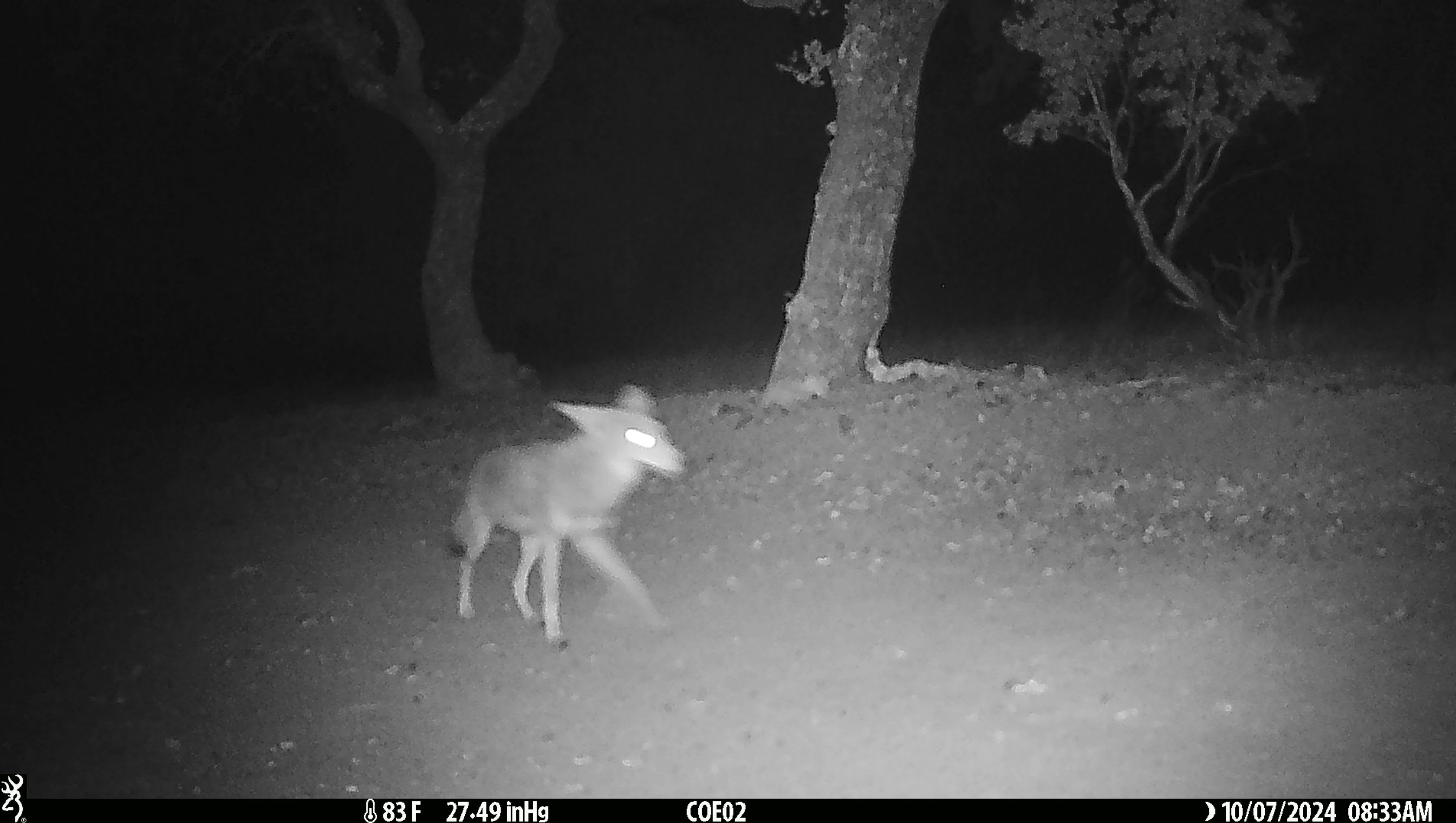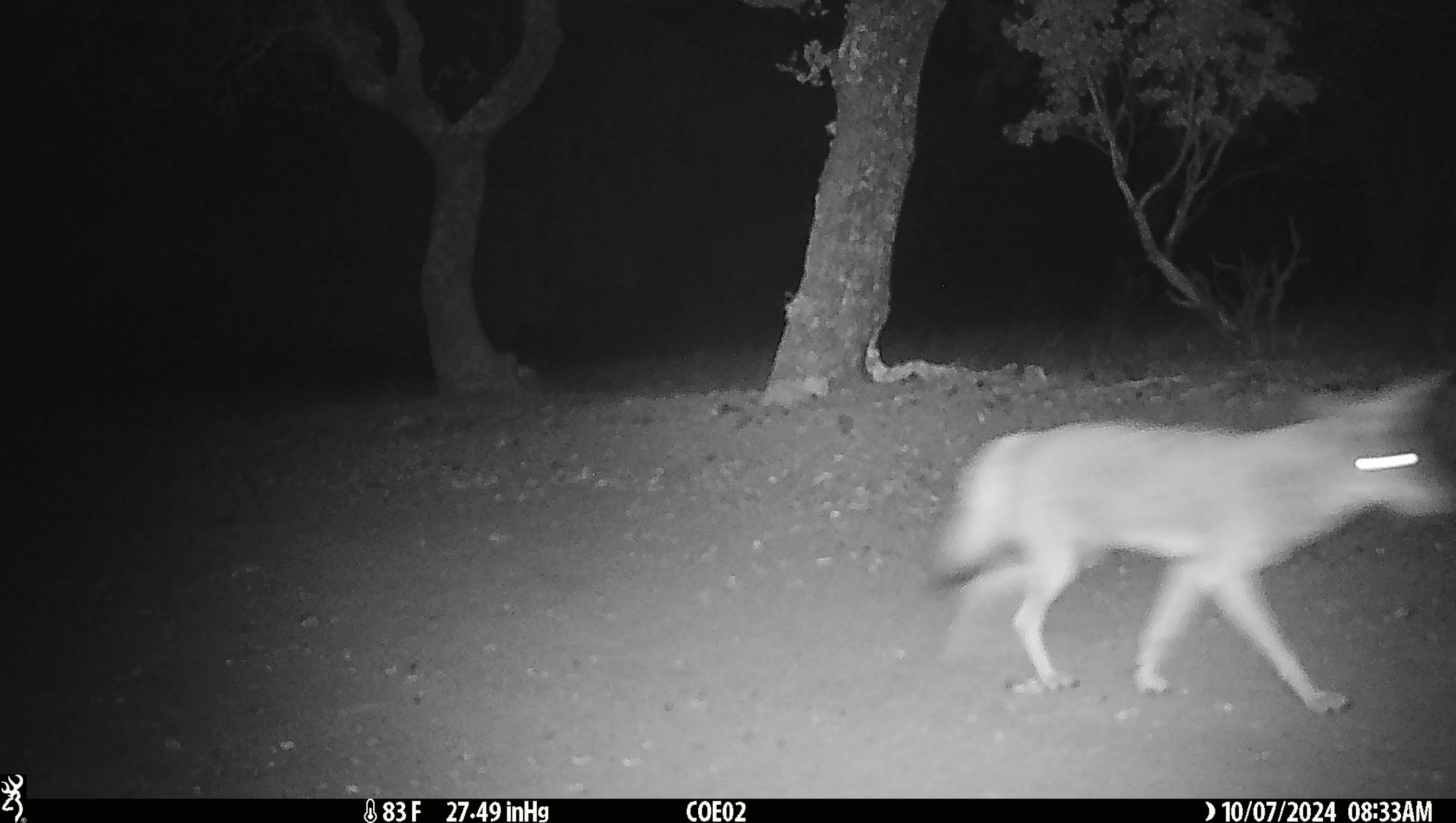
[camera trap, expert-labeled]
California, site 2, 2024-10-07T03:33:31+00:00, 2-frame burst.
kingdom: Animalia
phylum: Chordata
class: Mammalia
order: Carnivora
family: Canidae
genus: Canis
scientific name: Canis latrans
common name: coyote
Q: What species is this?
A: Coyote (Canis latrans).